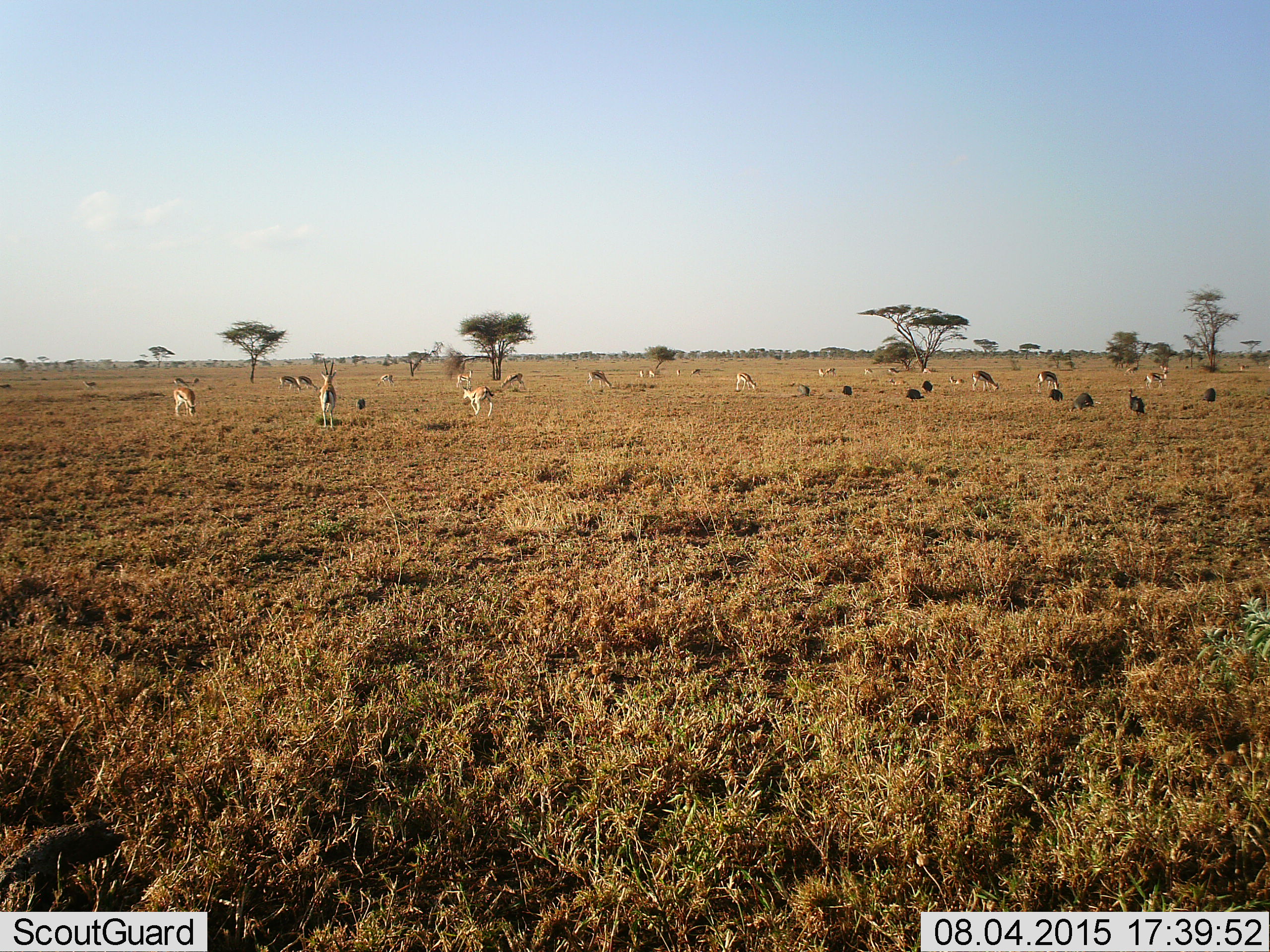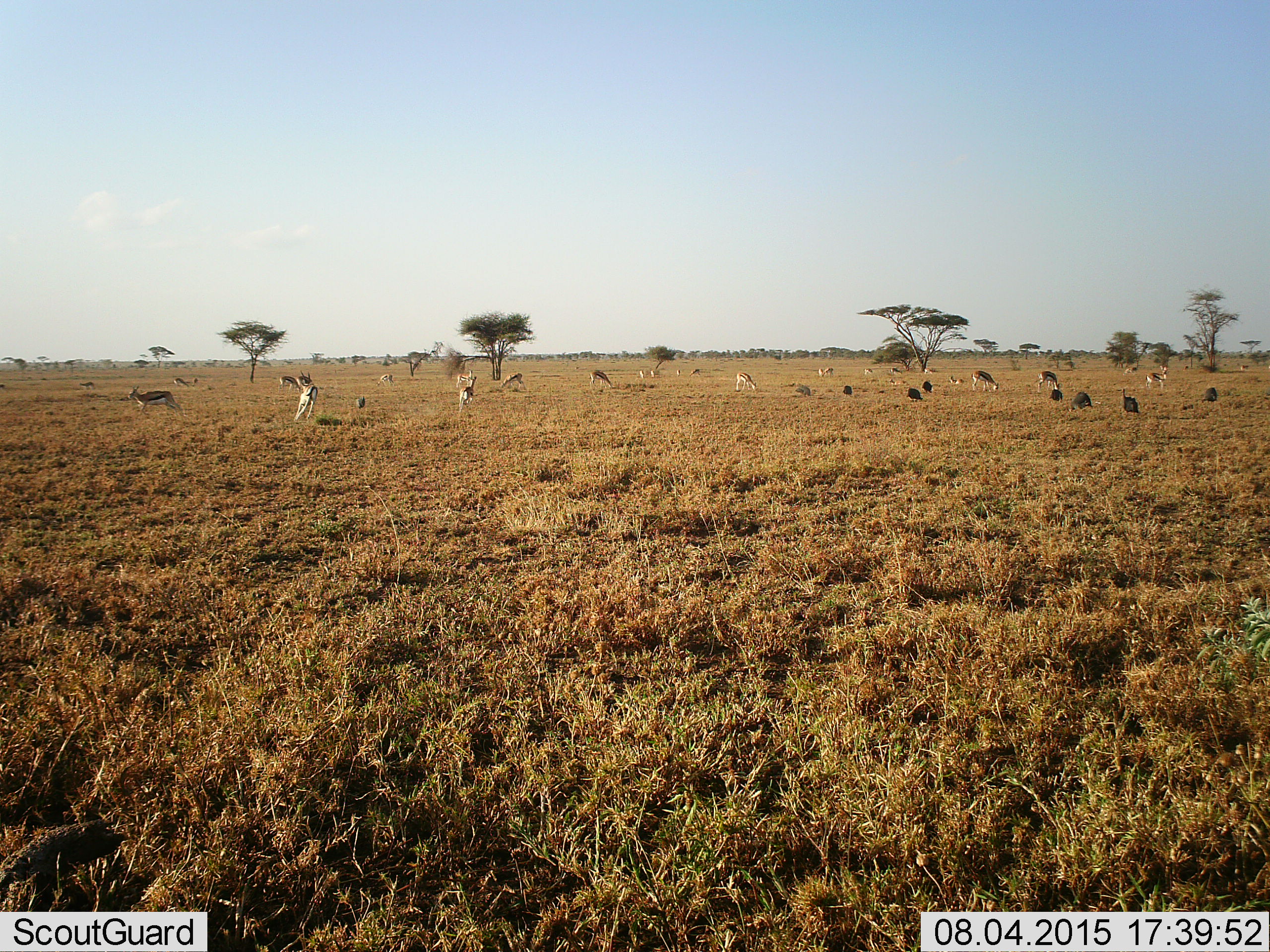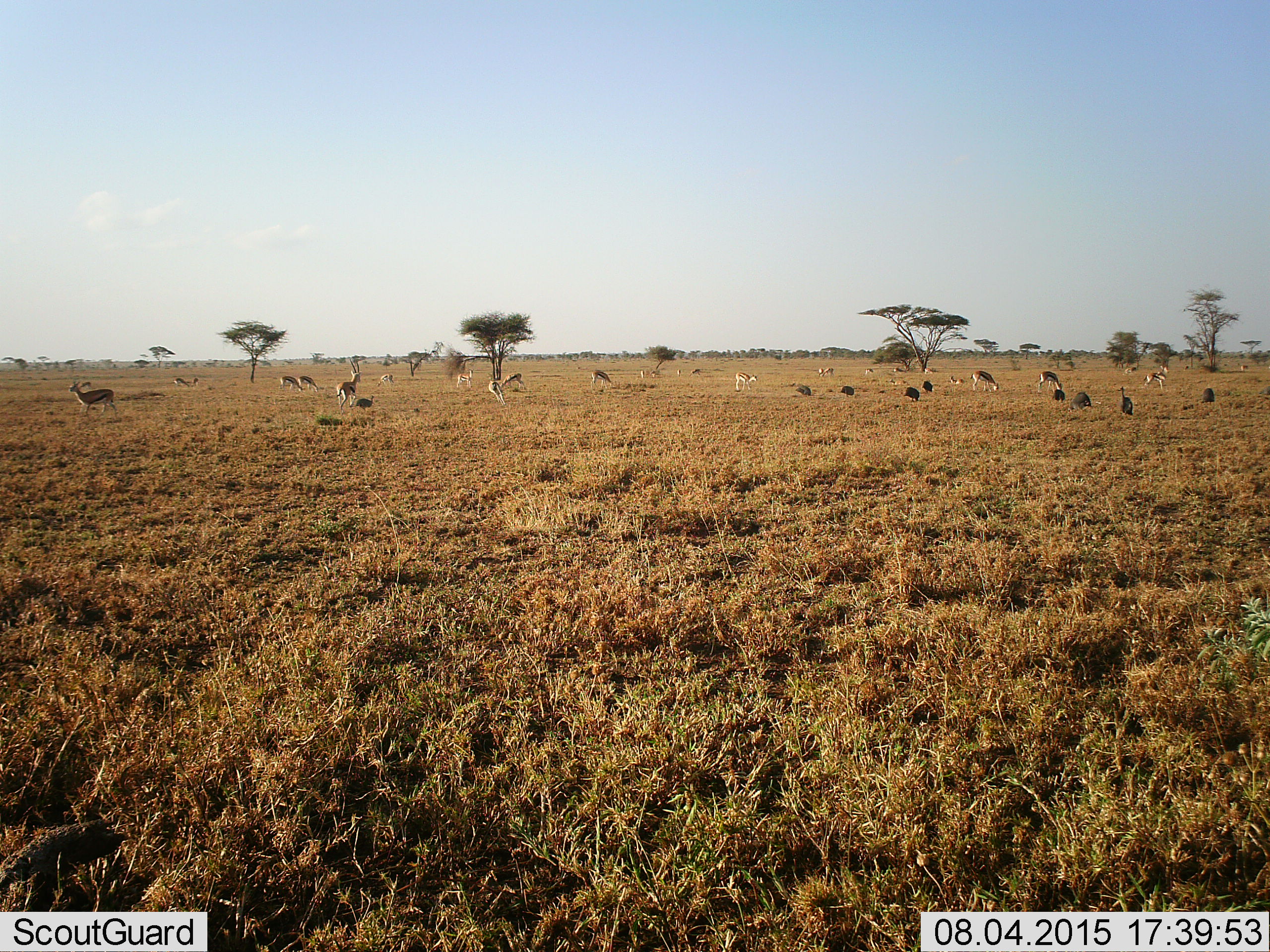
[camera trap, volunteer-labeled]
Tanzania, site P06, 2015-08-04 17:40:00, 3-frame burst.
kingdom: Animalia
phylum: Chordata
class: Mammalia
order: Artiodactyla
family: Bovidae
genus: Eudorcas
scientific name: Eudorcas thomsonii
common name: thomson's gazelle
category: gazellethomsons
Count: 11-50.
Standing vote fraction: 62%.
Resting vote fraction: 12%.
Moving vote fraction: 75%.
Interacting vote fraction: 0%.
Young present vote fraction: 25%.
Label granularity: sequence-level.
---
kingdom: Animalia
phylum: Chordata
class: Aves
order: Galliformes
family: Numididae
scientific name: Numididae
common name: guinea fowl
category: guineafowl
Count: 9.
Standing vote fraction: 75%.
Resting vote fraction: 0%.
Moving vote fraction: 100%.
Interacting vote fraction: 0%.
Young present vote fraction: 0%.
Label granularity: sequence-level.